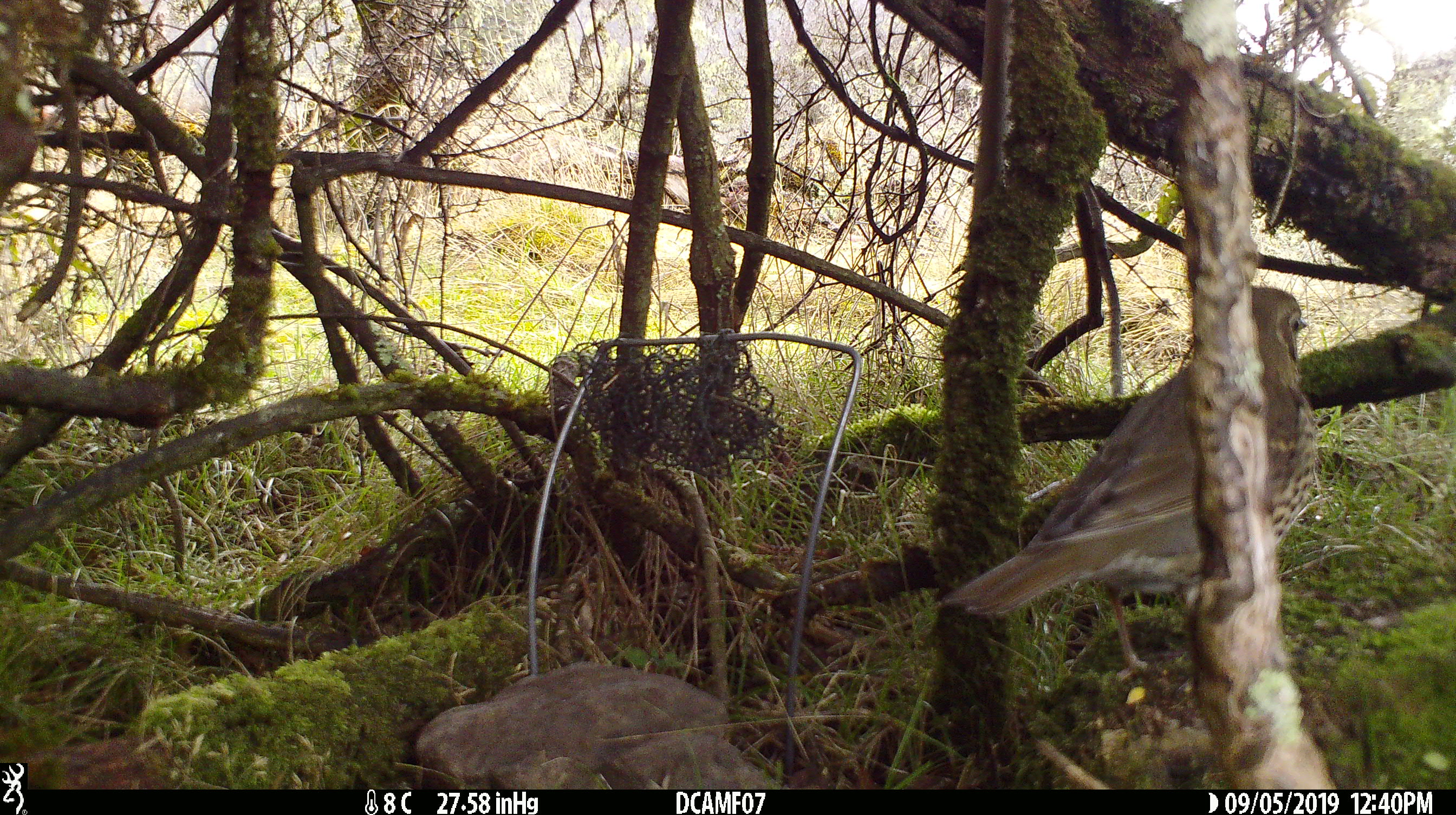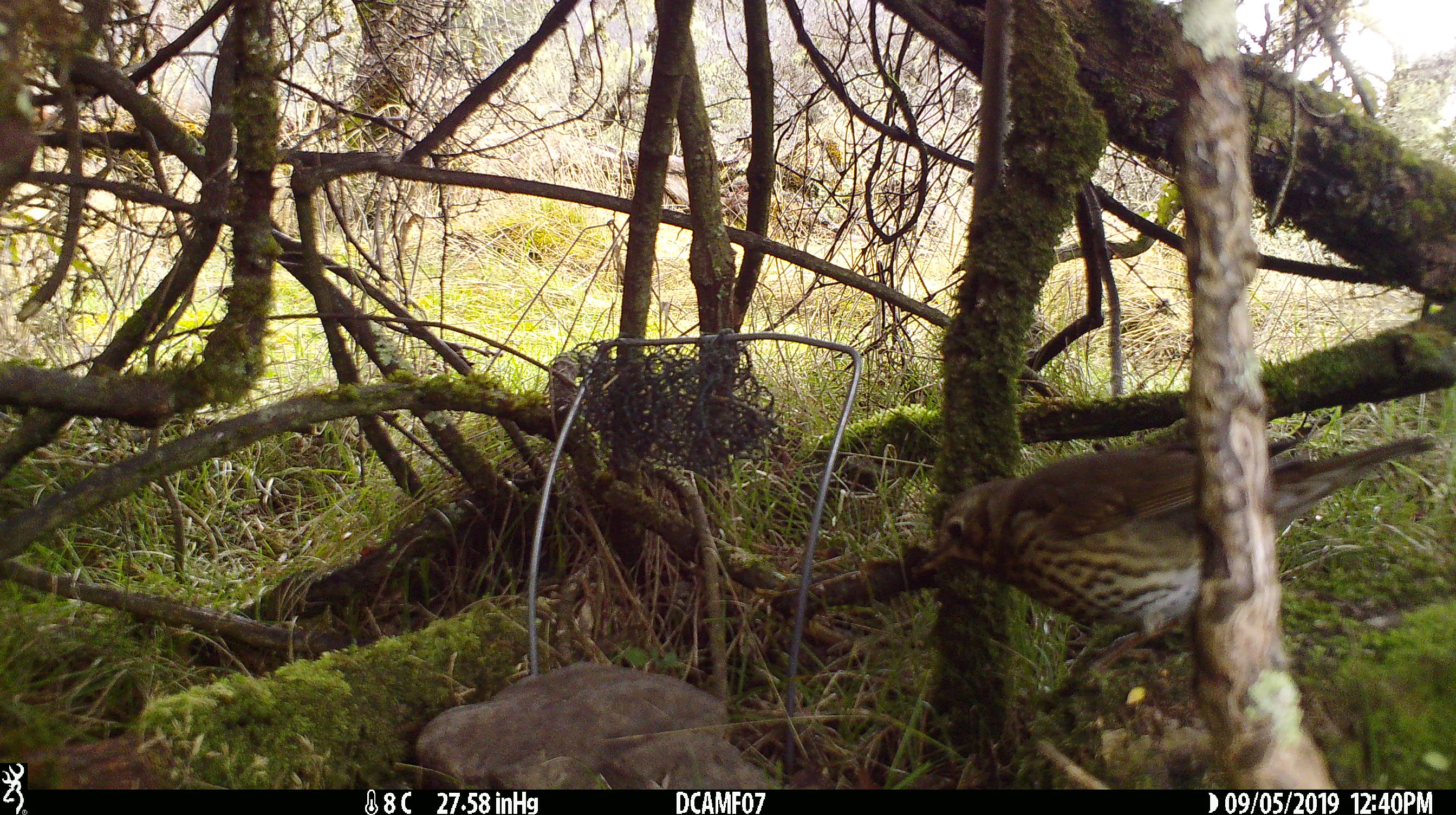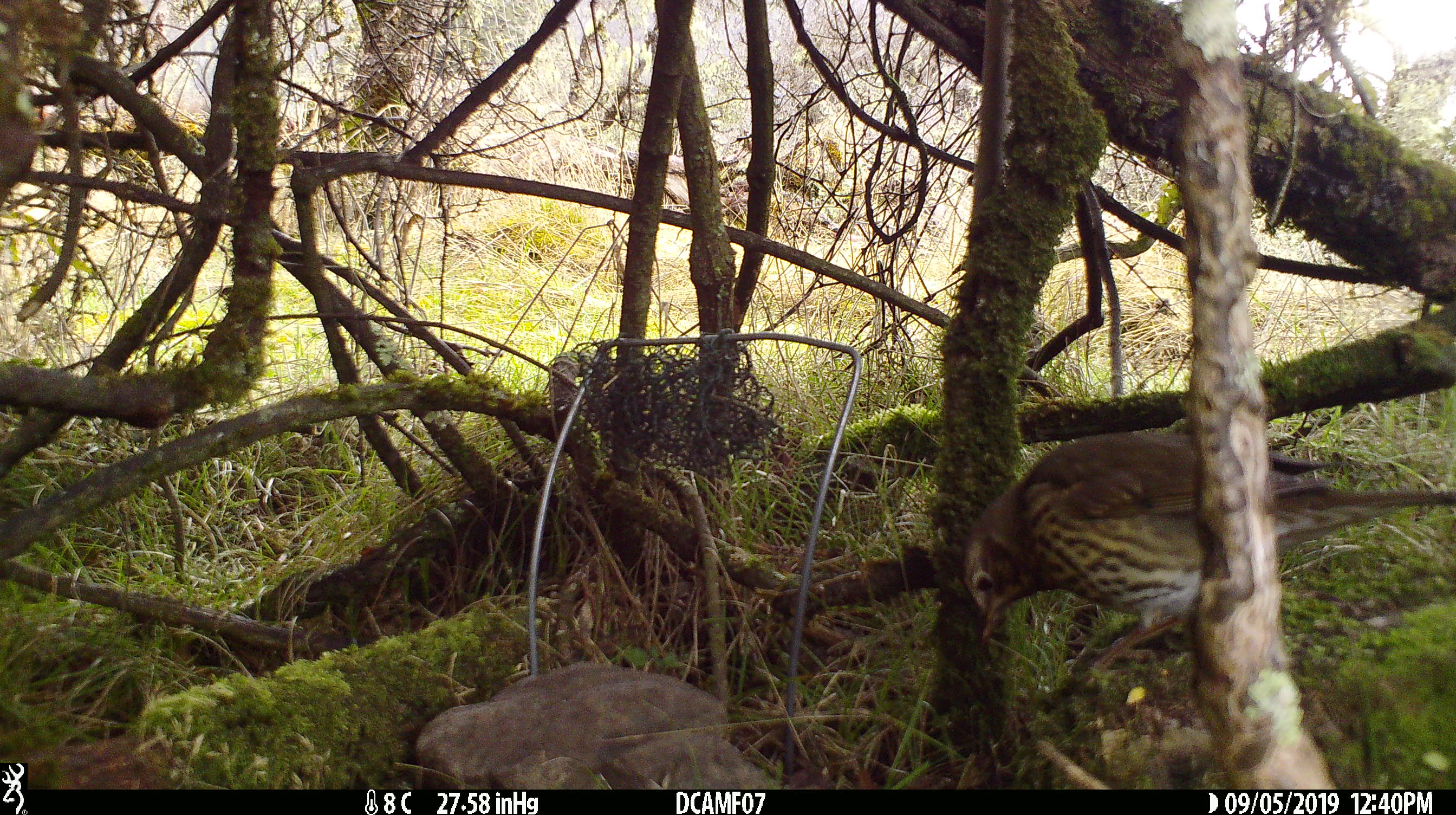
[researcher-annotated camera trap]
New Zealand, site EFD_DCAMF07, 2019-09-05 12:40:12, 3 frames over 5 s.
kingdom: Animalia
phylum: Chordata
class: Aves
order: Passeriformes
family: Turdidae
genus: Turdus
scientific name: Turdus philomelos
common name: song thrush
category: thrush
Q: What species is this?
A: Thrush (song thrush) (Turdus philomelos).